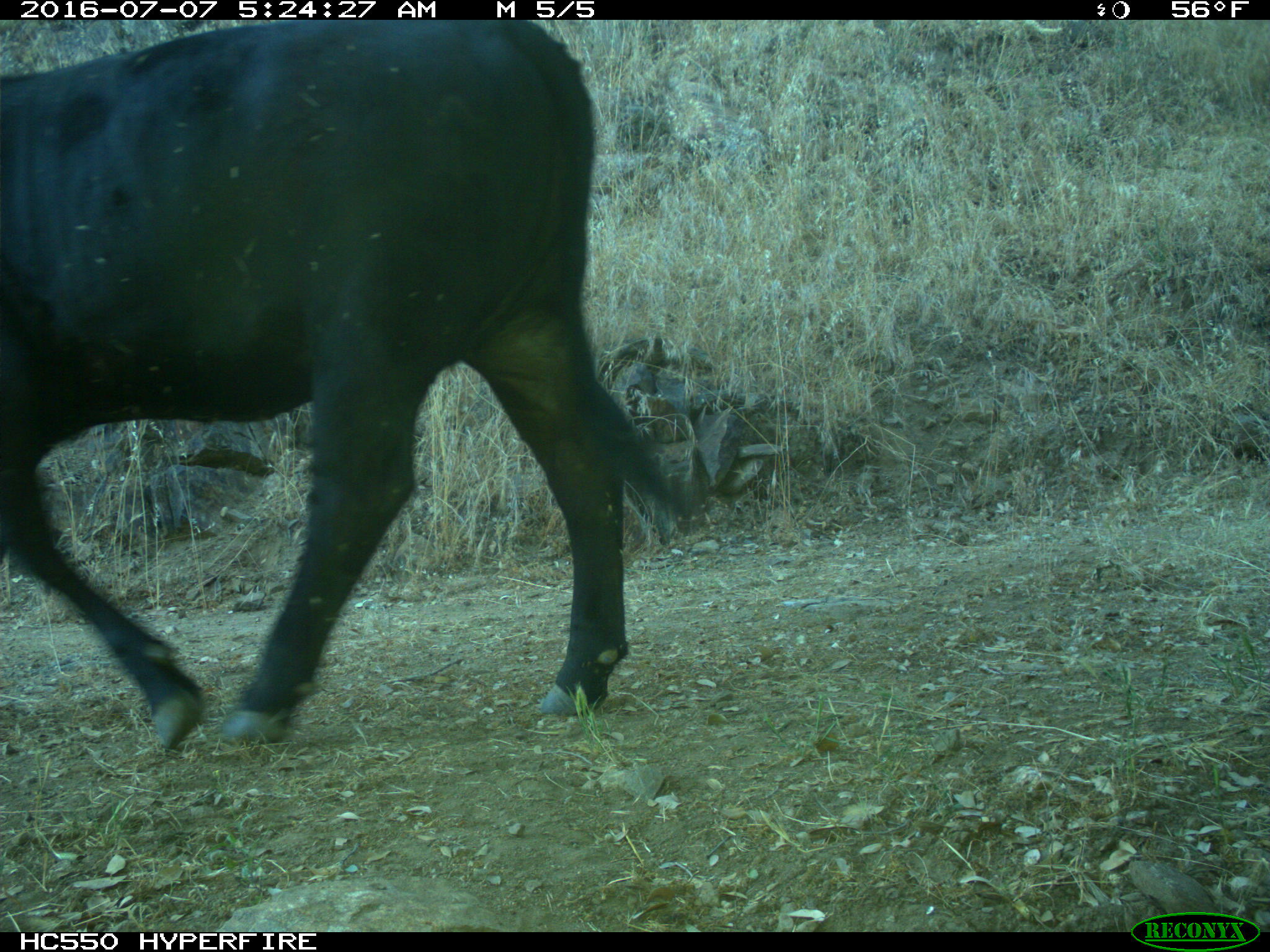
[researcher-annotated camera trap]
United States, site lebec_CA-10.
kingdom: Animalia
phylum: Chordata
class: Mammalia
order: Artiodactyla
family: Bovidae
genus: Bos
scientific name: Bos taurus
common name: domestic cow